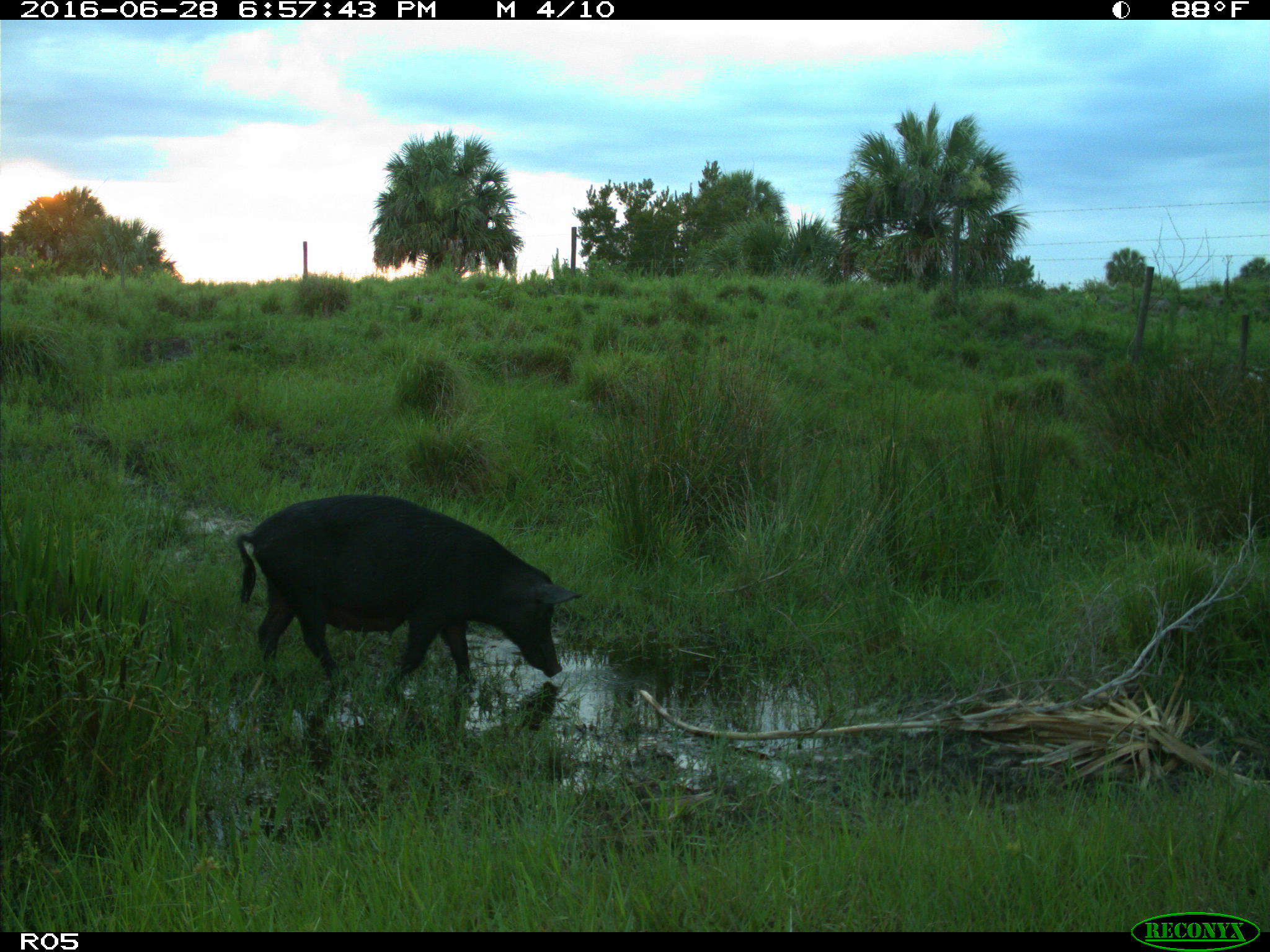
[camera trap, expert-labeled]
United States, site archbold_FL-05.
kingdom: Animalia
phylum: Chordata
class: Mammalia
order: Artiodactyla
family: Suidae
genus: Sus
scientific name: Sus scrofa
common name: wild boar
Sus scrofa (wild boar).